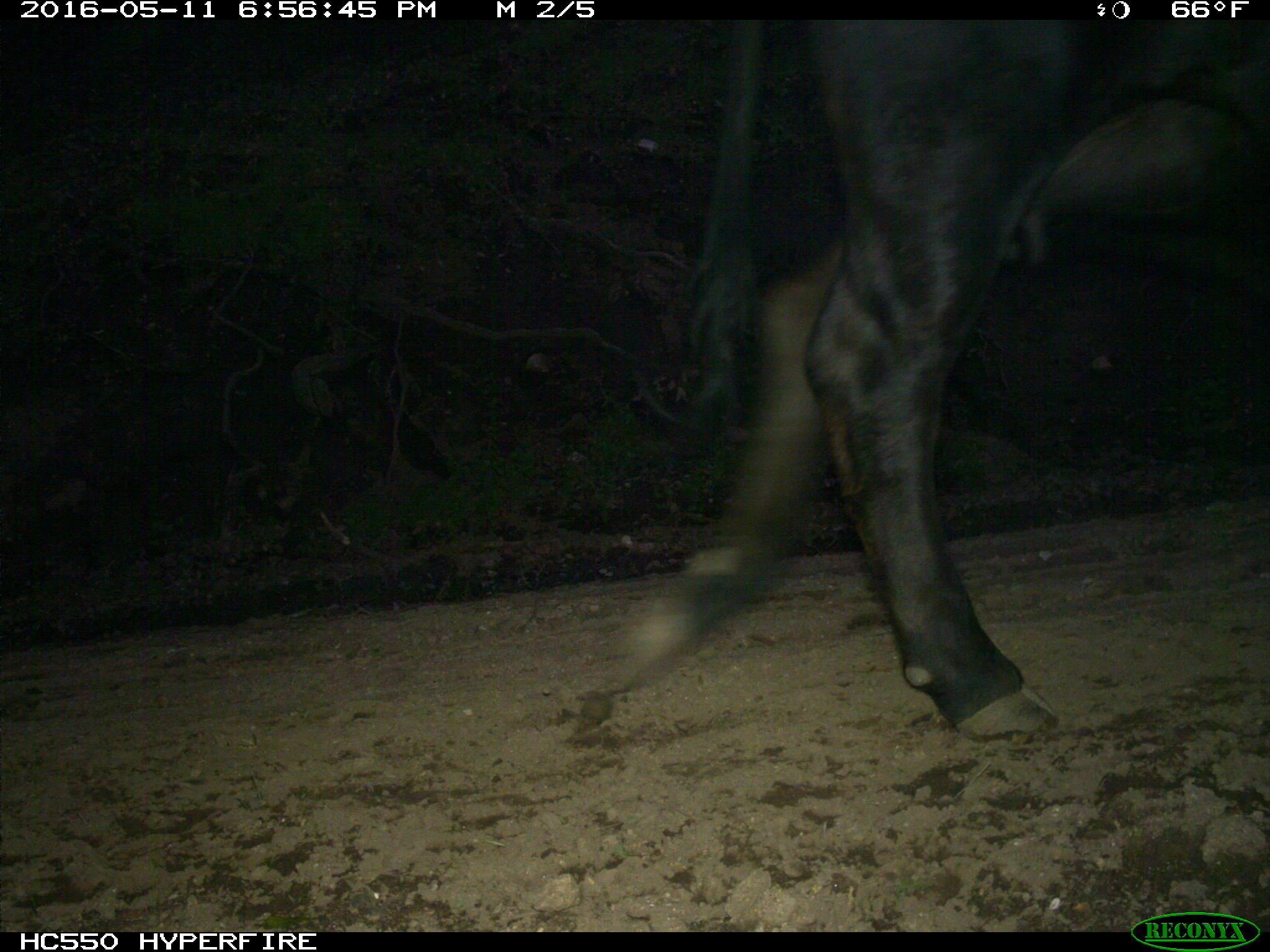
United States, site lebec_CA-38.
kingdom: Animalia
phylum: Chordata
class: Mammalia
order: Artiodactyla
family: Bovidae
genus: Bos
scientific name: Bos taurus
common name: domestic cow